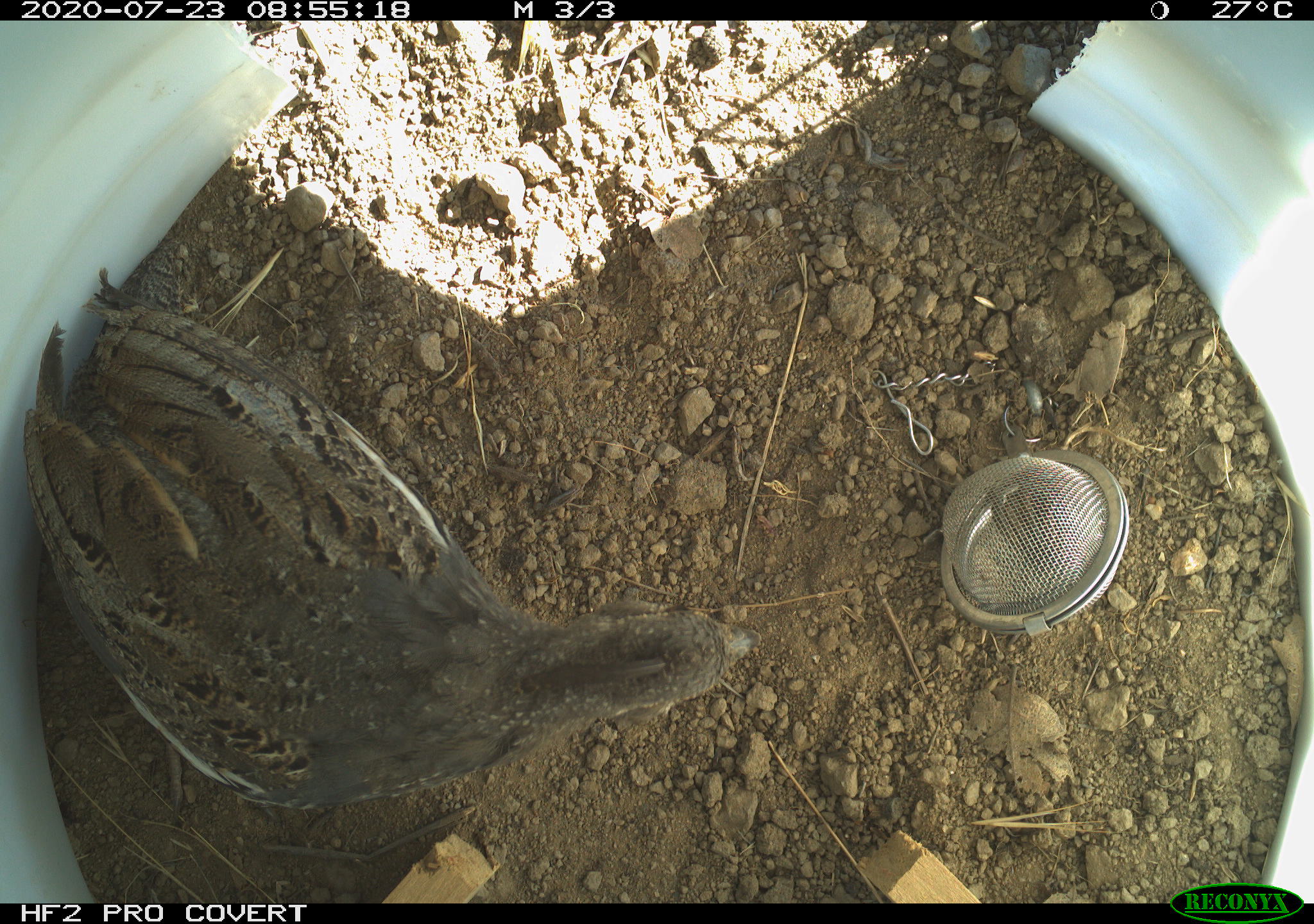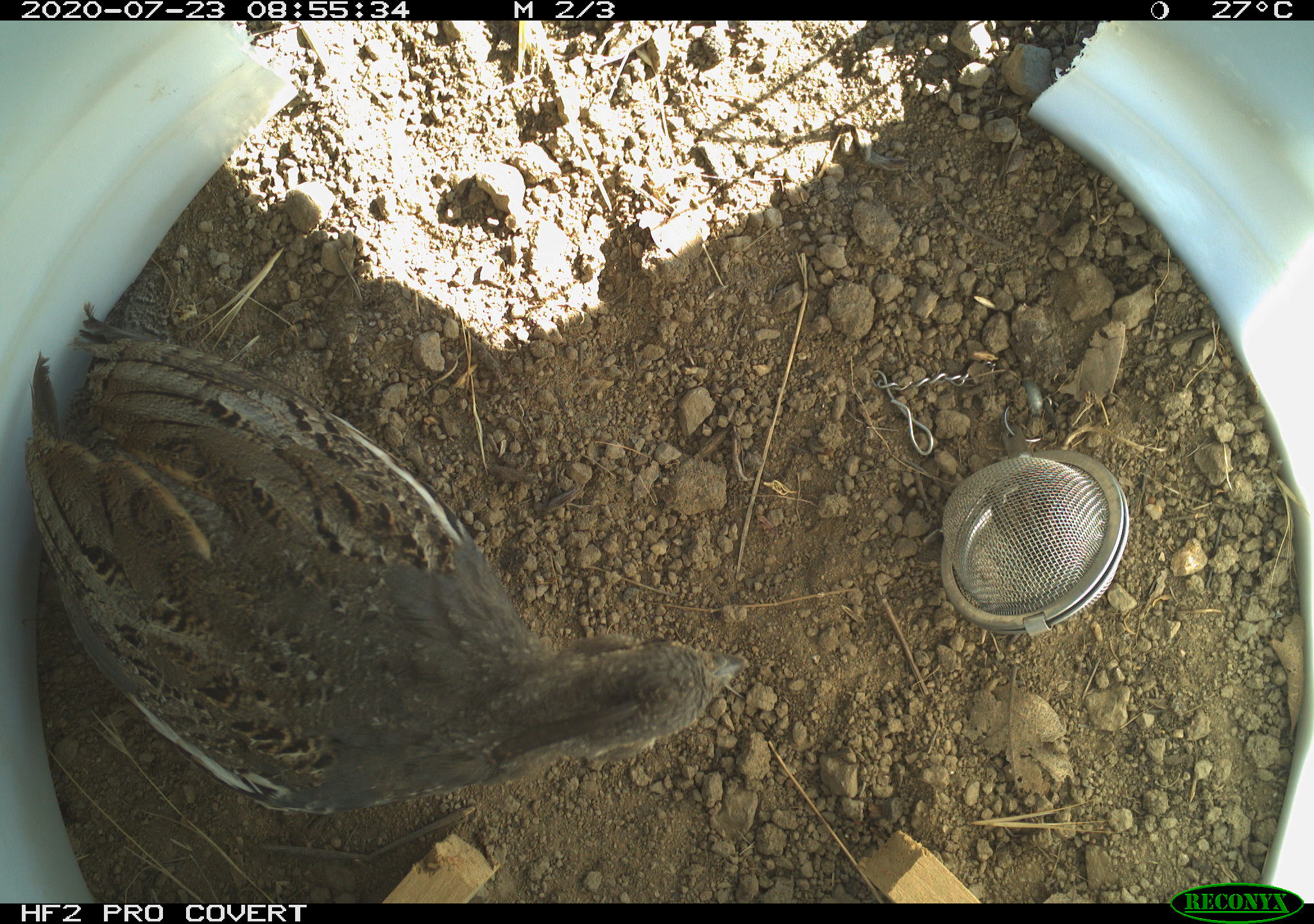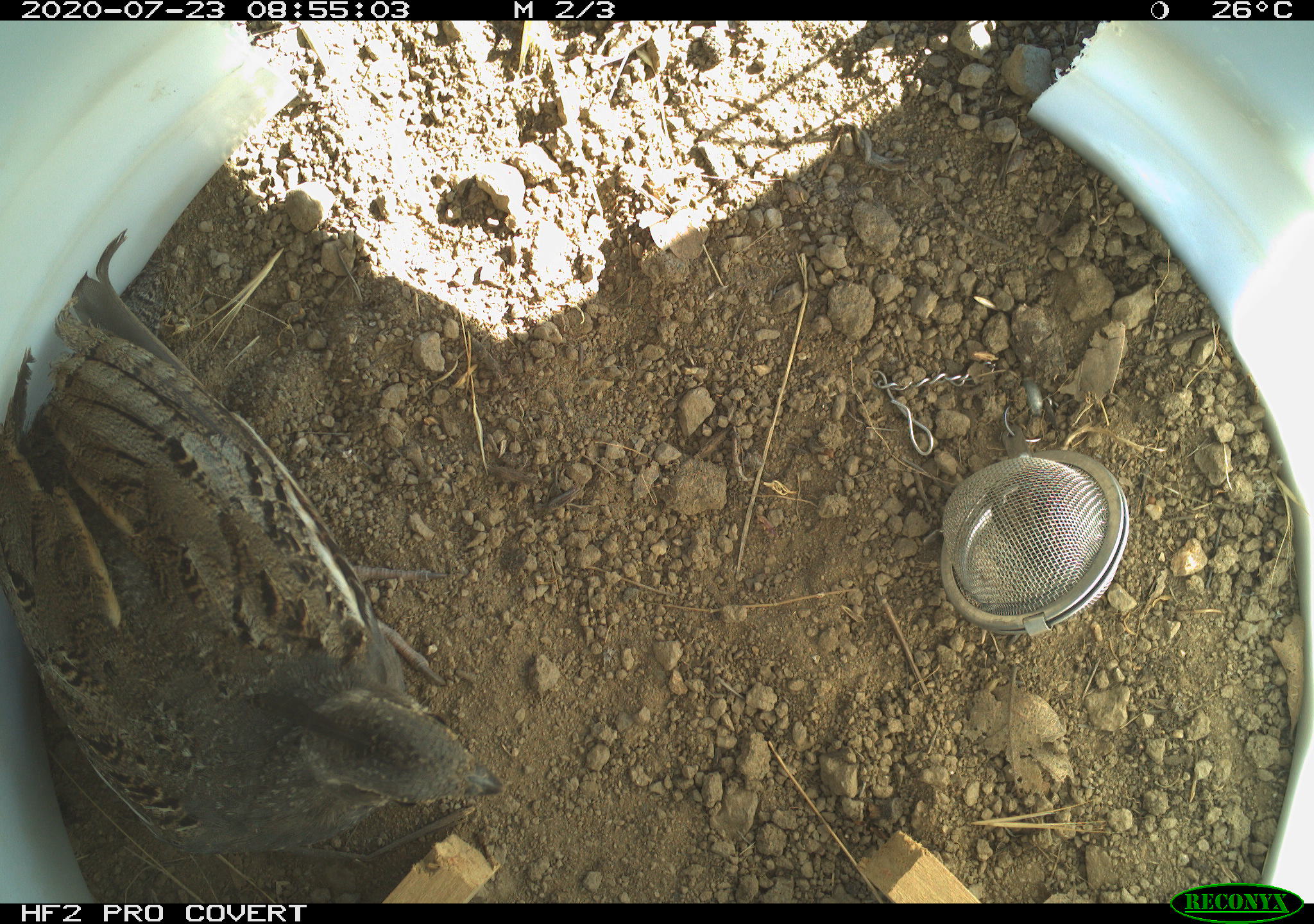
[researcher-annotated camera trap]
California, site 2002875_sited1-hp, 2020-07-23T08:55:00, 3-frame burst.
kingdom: Animalia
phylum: Chordata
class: Aves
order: Galliformes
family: Phasianidae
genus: Ophrysia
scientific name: Ophrysia superciliosa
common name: mountain quail